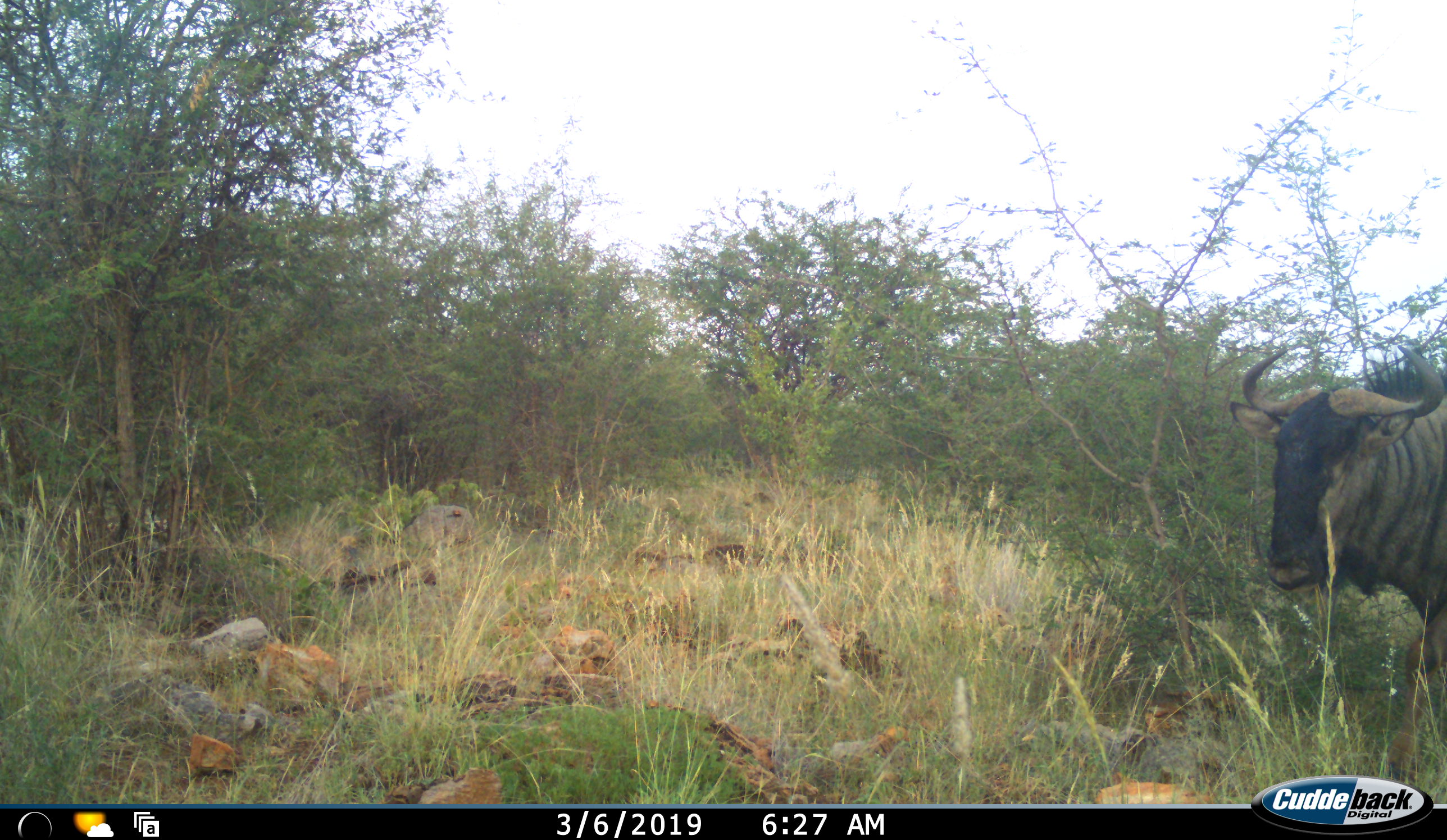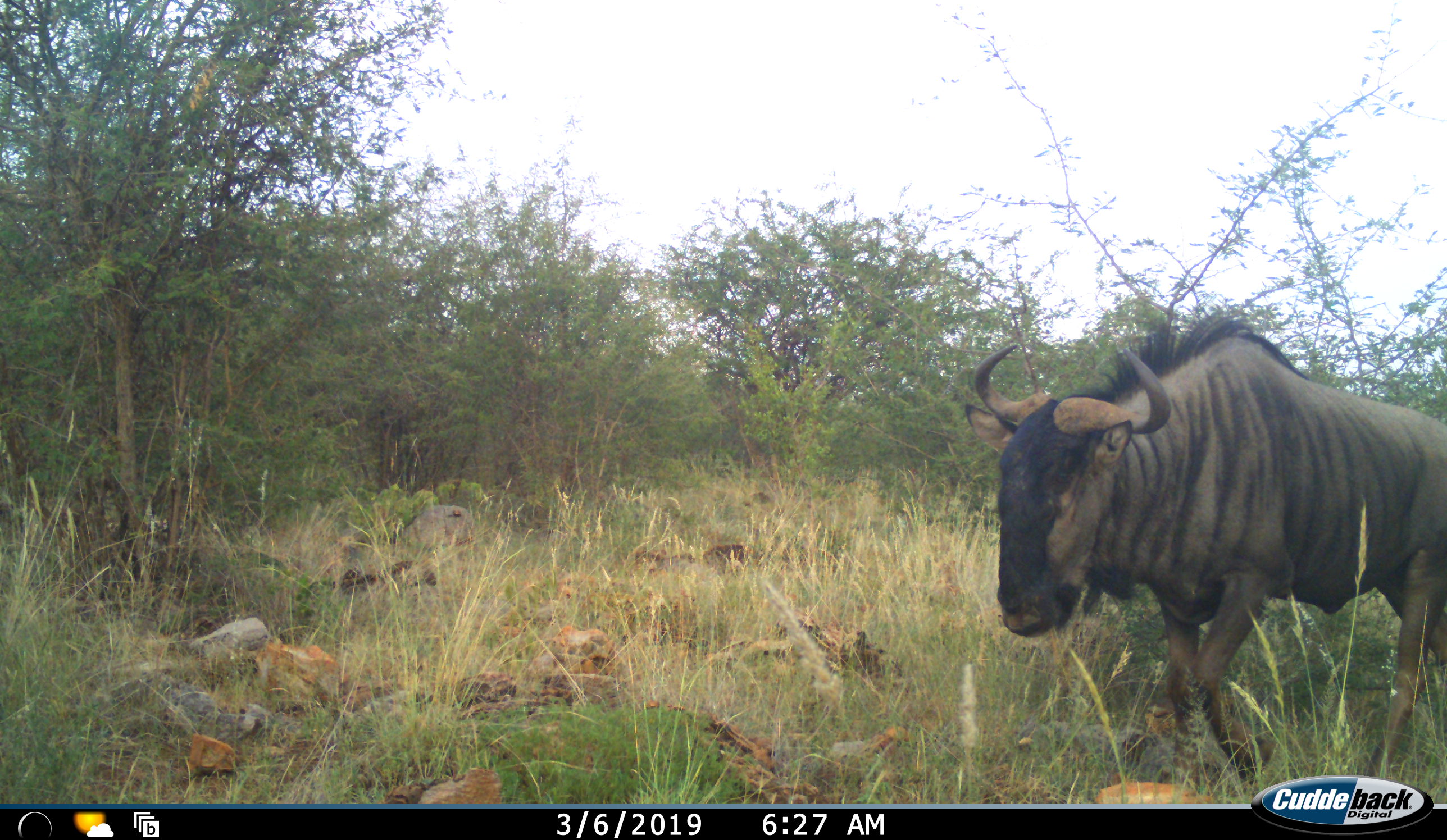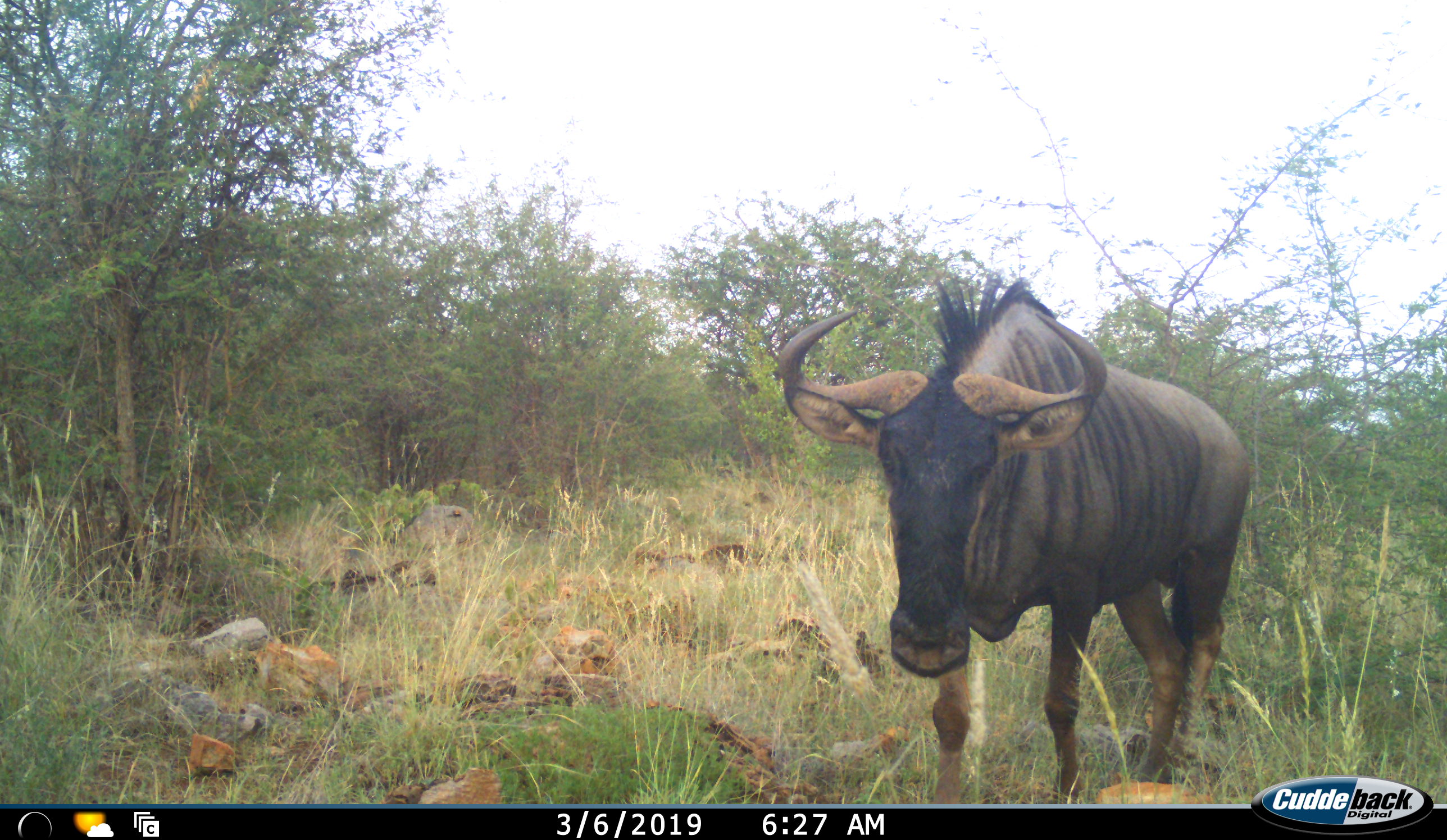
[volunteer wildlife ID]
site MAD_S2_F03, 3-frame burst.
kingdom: Animalia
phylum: Chordata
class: Mammalia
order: Artiodactyla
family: Bovidae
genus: Connochaetes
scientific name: Connochaetes taurinus taurinus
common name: blue wildebeest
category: wildebeestblue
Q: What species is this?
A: Wildebeestblue (blue wildebeest) (Connochaetes taurinus taurinus).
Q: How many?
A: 1.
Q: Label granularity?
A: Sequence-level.